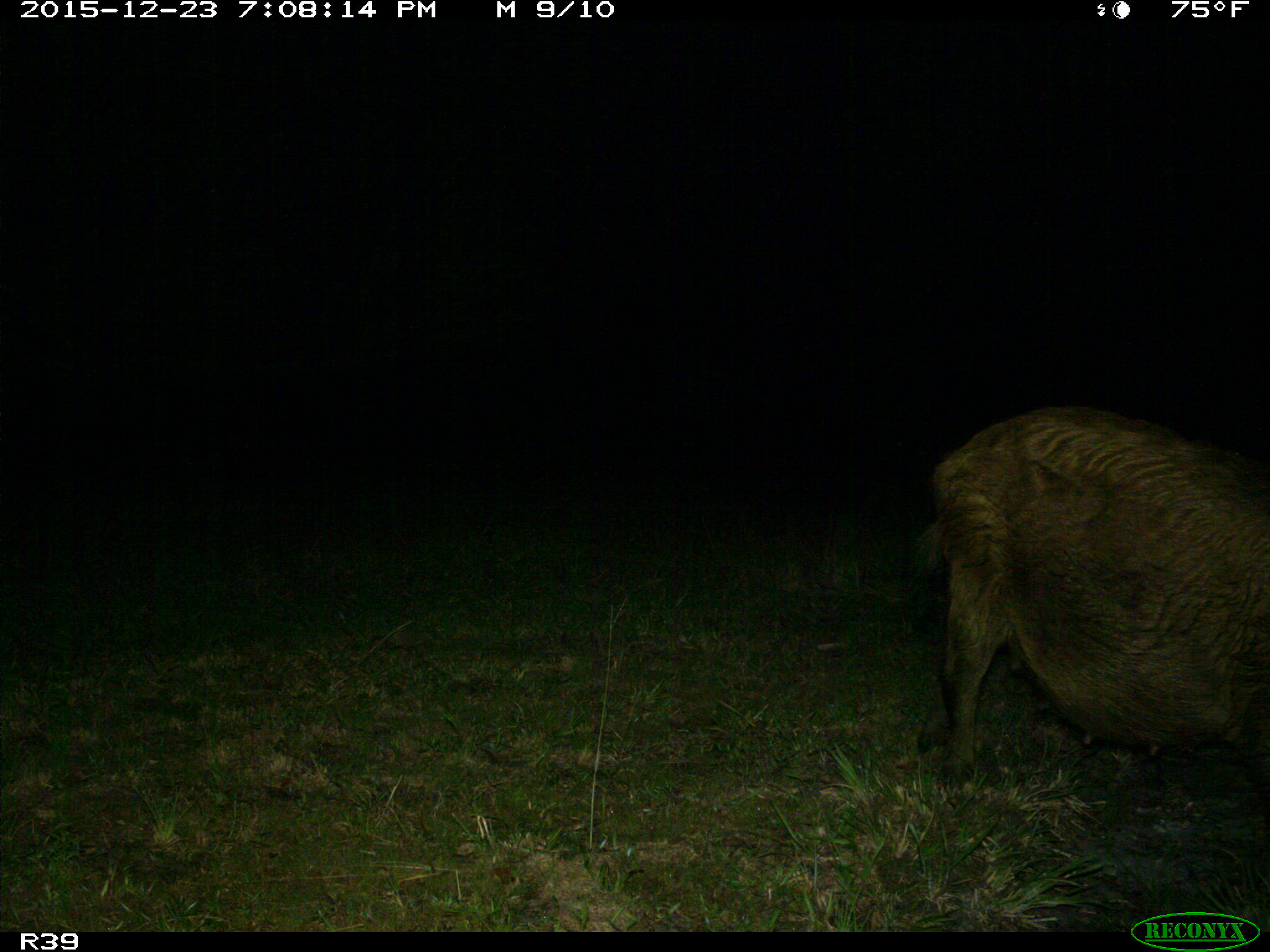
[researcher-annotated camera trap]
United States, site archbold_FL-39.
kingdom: Animalia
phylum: Chordata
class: Mammalia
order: Artiodactyla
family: Suidae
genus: Sus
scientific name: Sus scrofa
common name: wild boar